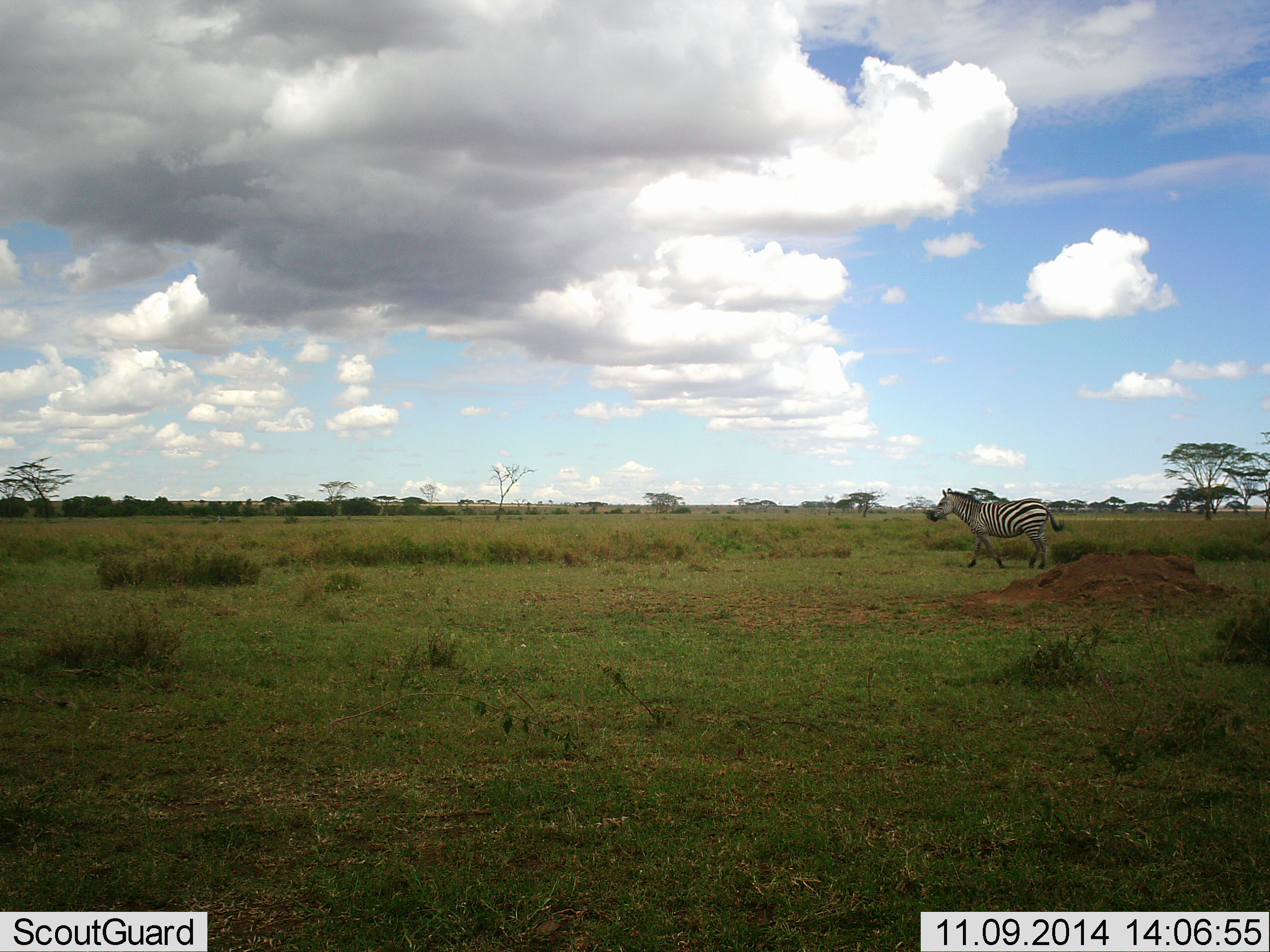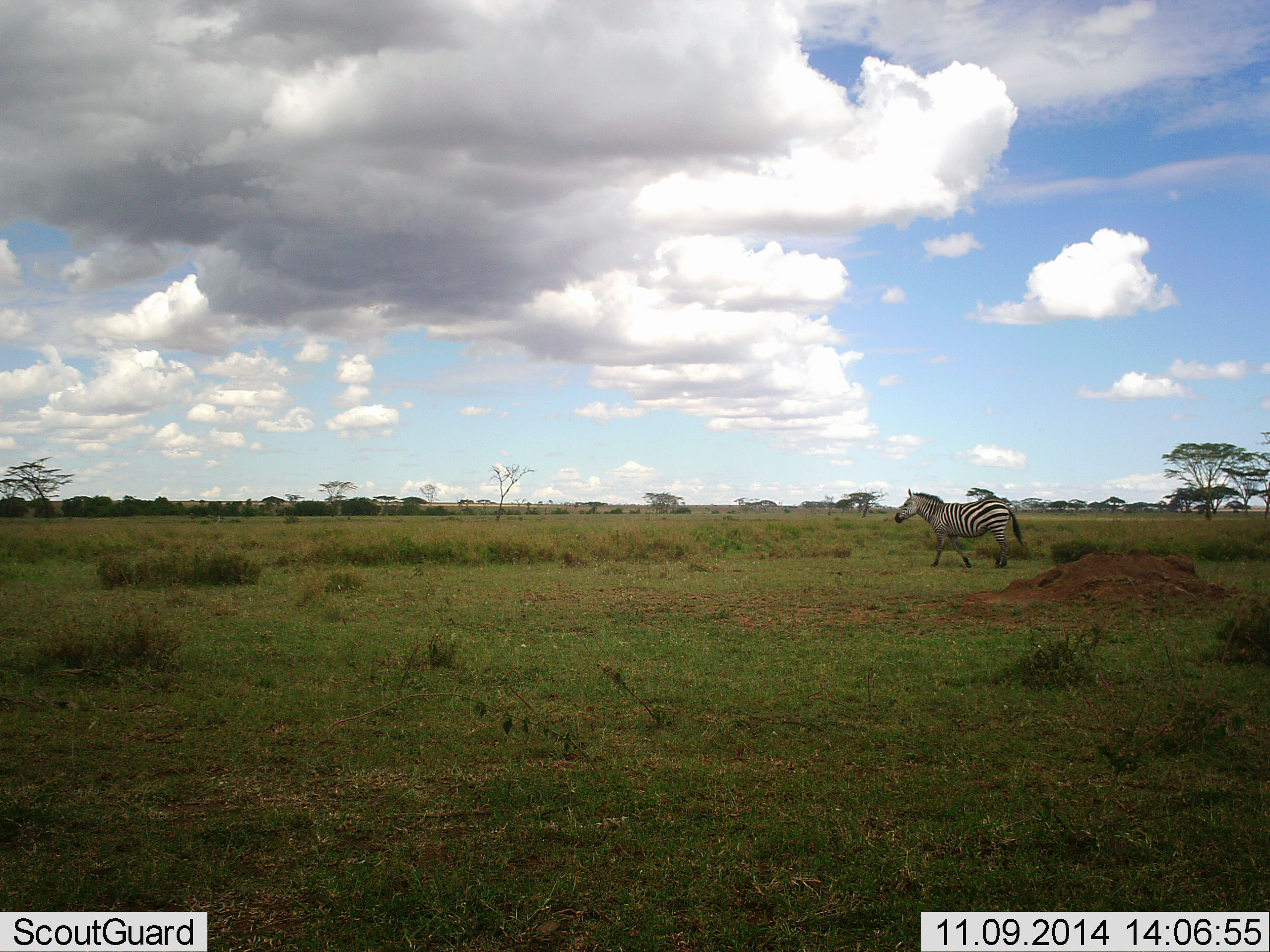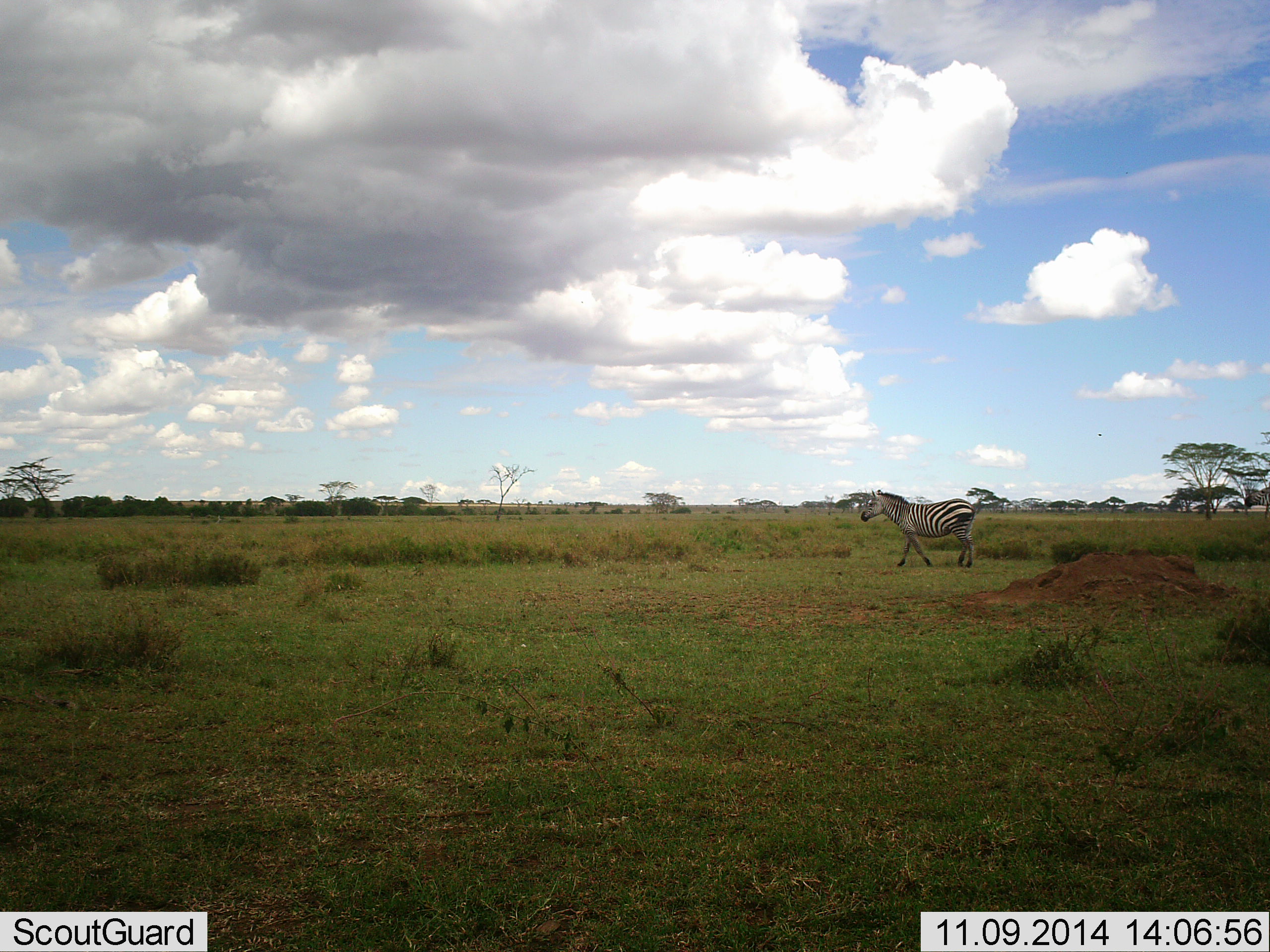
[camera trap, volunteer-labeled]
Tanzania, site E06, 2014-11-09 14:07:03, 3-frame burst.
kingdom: Animalia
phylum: Chordata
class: Mammalia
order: Perissodactyla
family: Equidae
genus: Equus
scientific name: Equus quagga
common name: plains zebra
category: zebra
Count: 1.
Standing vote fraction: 0%.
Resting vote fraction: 0%.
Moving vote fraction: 100%.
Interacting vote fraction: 0%.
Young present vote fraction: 0%.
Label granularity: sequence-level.